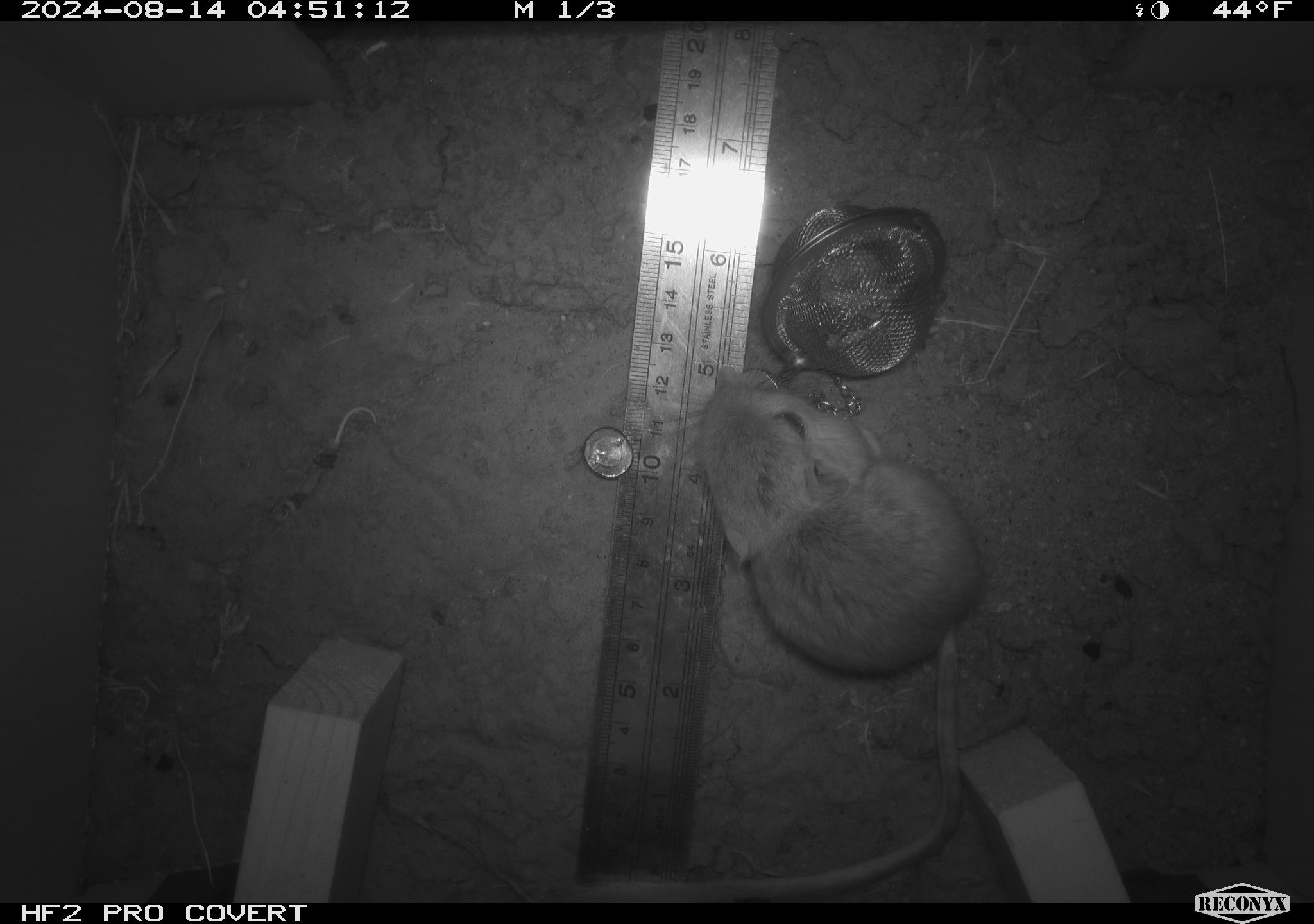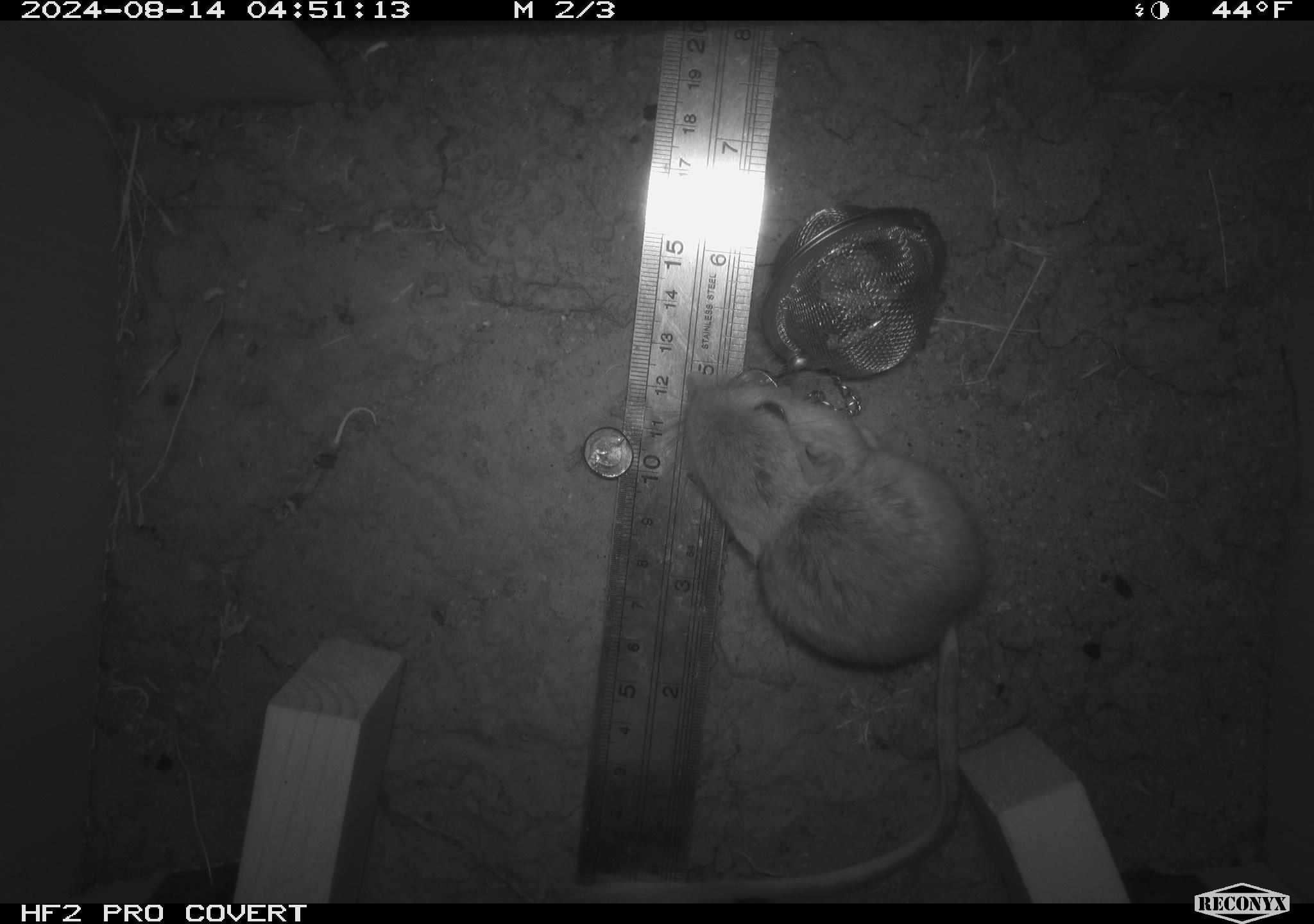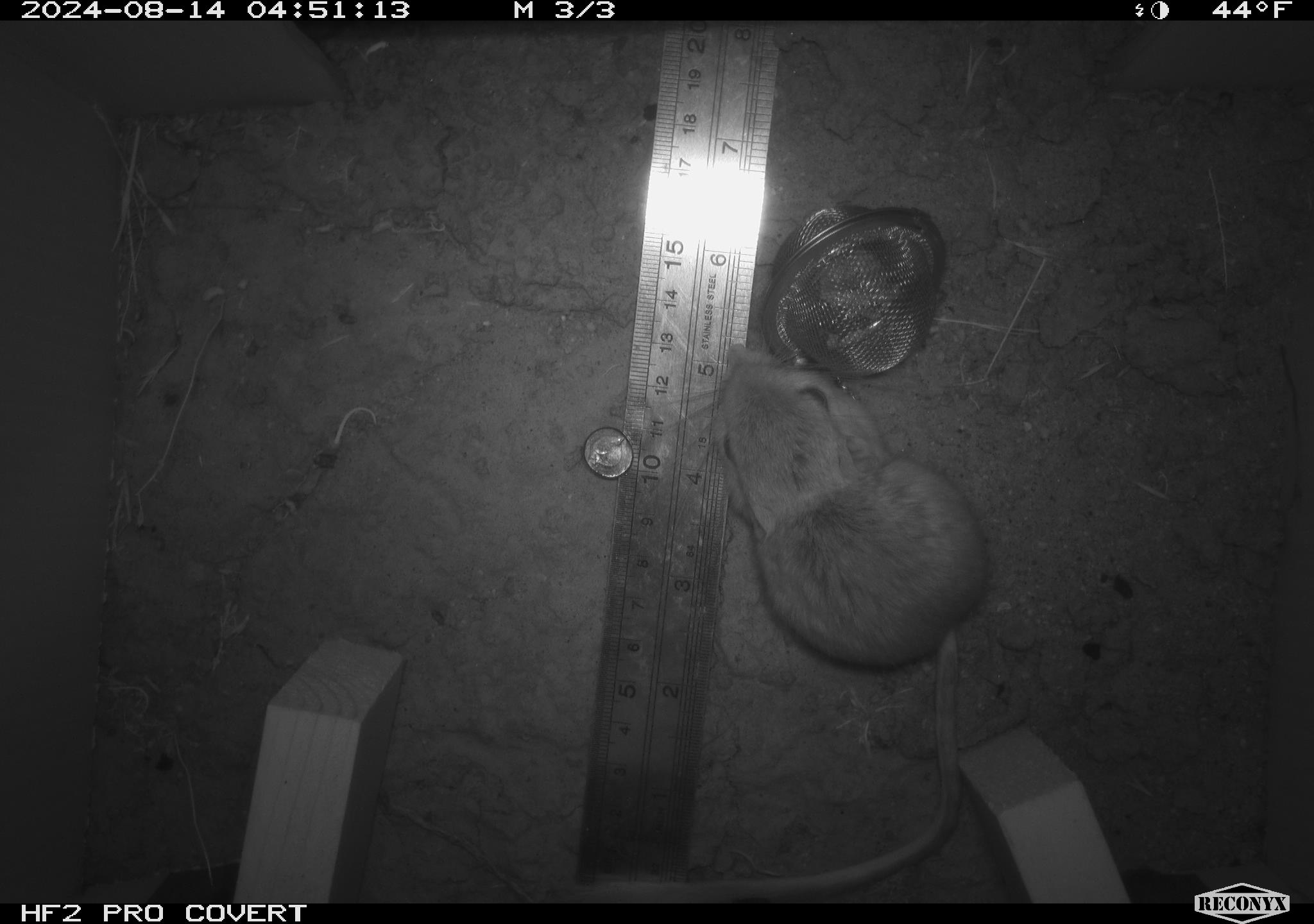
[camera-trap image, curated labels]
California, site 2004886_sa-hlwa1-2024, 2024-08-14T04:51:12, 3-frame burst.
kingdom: Animalia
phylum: Chordata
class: Mammalia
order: Rodentia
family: Heteromyidae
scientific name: Heteromyidae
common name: kangaroo rats and pocket mice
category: heteromyidae family